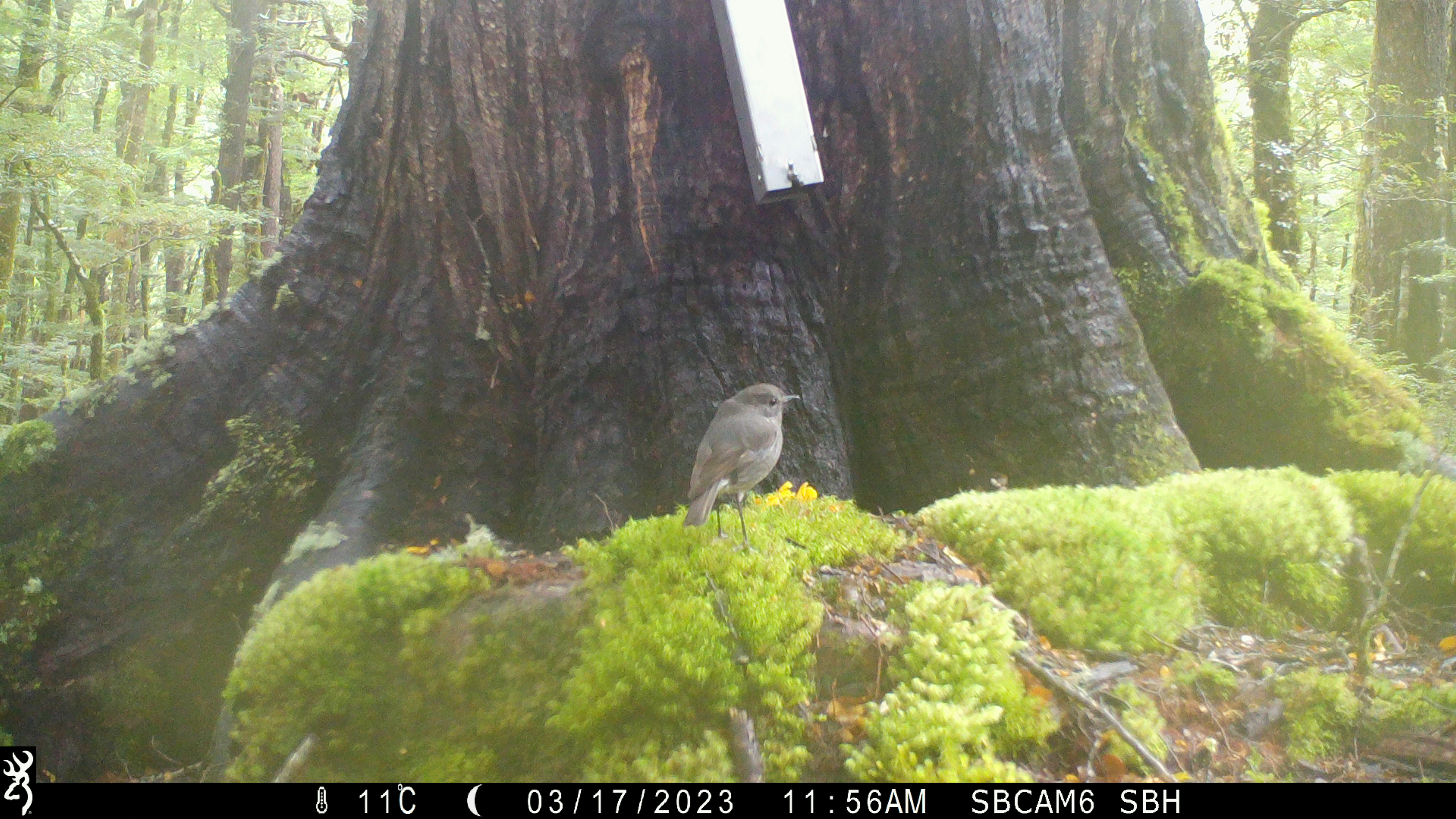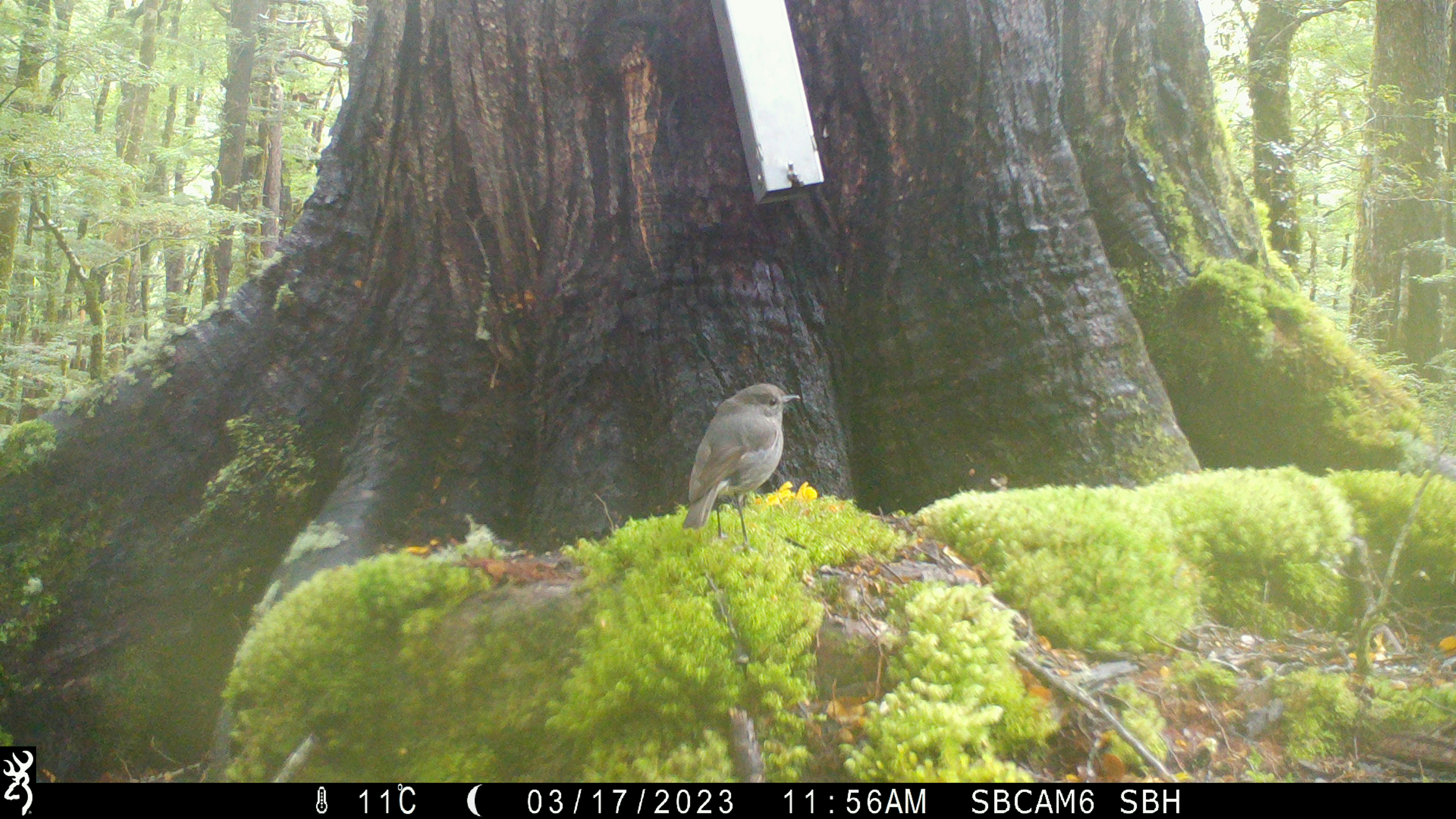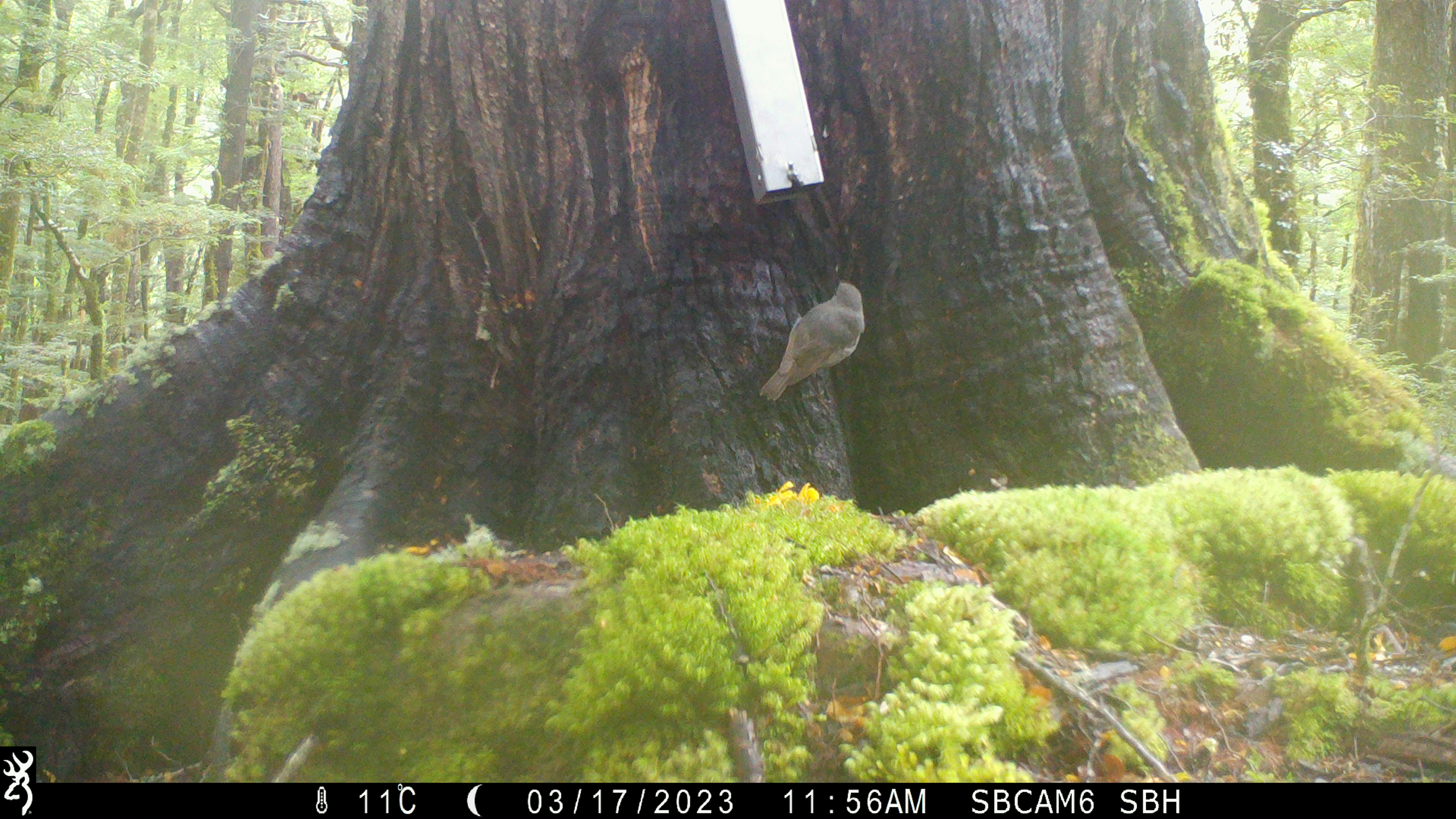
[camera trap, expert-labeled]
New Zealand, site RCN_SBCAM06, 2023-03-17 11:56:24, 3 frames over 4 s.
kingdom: Animalia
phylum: Chordata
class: Aves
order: Passeriformes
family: Petroicidae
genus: Petroica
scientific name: Petroica australis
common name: new zealand robin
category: robin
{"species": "robin (new zealand robin) (Petroica australis)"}